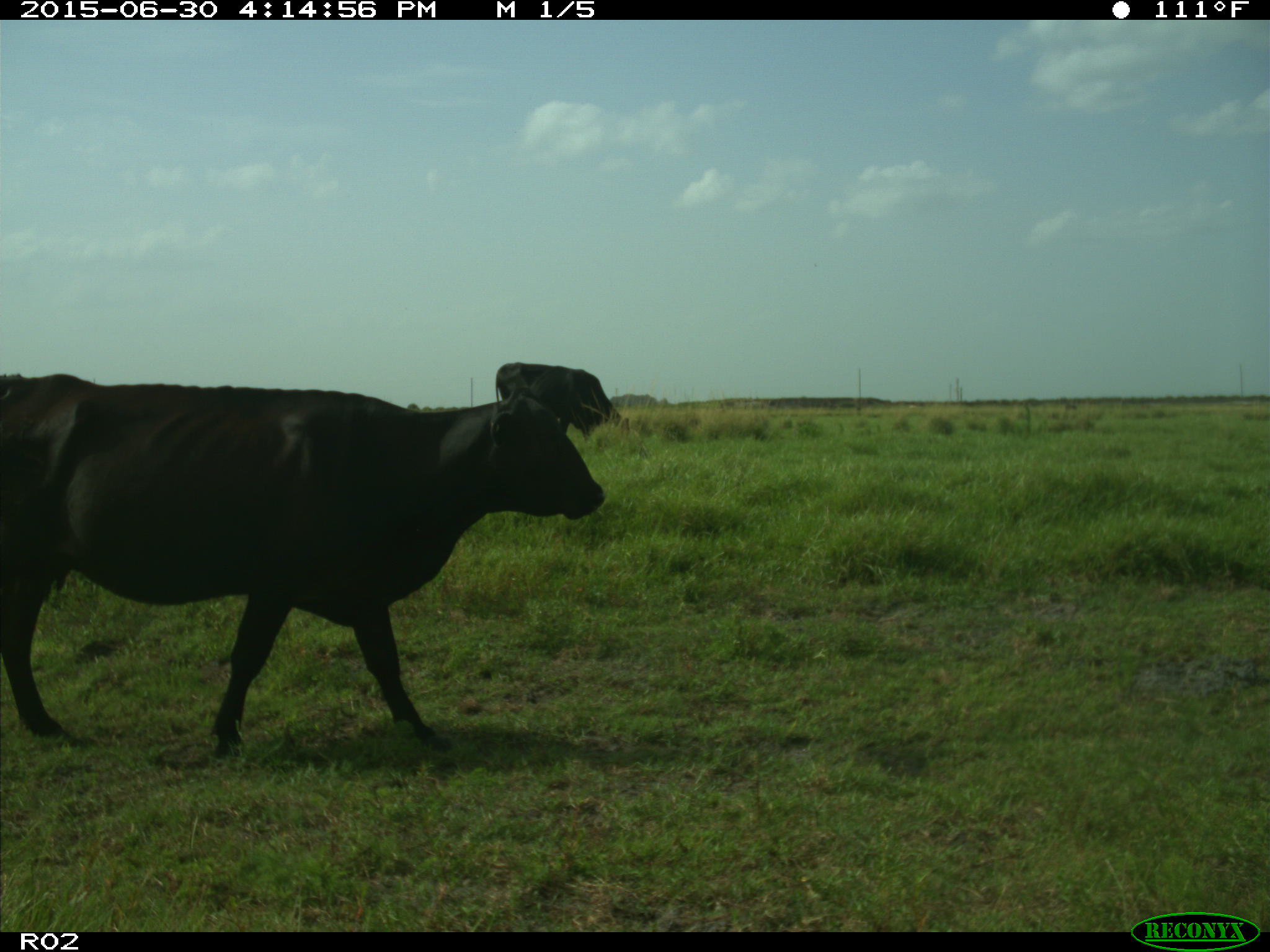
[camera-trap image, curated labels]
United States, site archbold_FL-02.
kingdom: Animalia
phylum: Chordata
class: Mammalia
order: Artiodactyla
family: Bovidae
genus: Bos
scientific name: Bos taurus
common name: domestic cow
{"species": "Bos taurus (domestic cow)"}